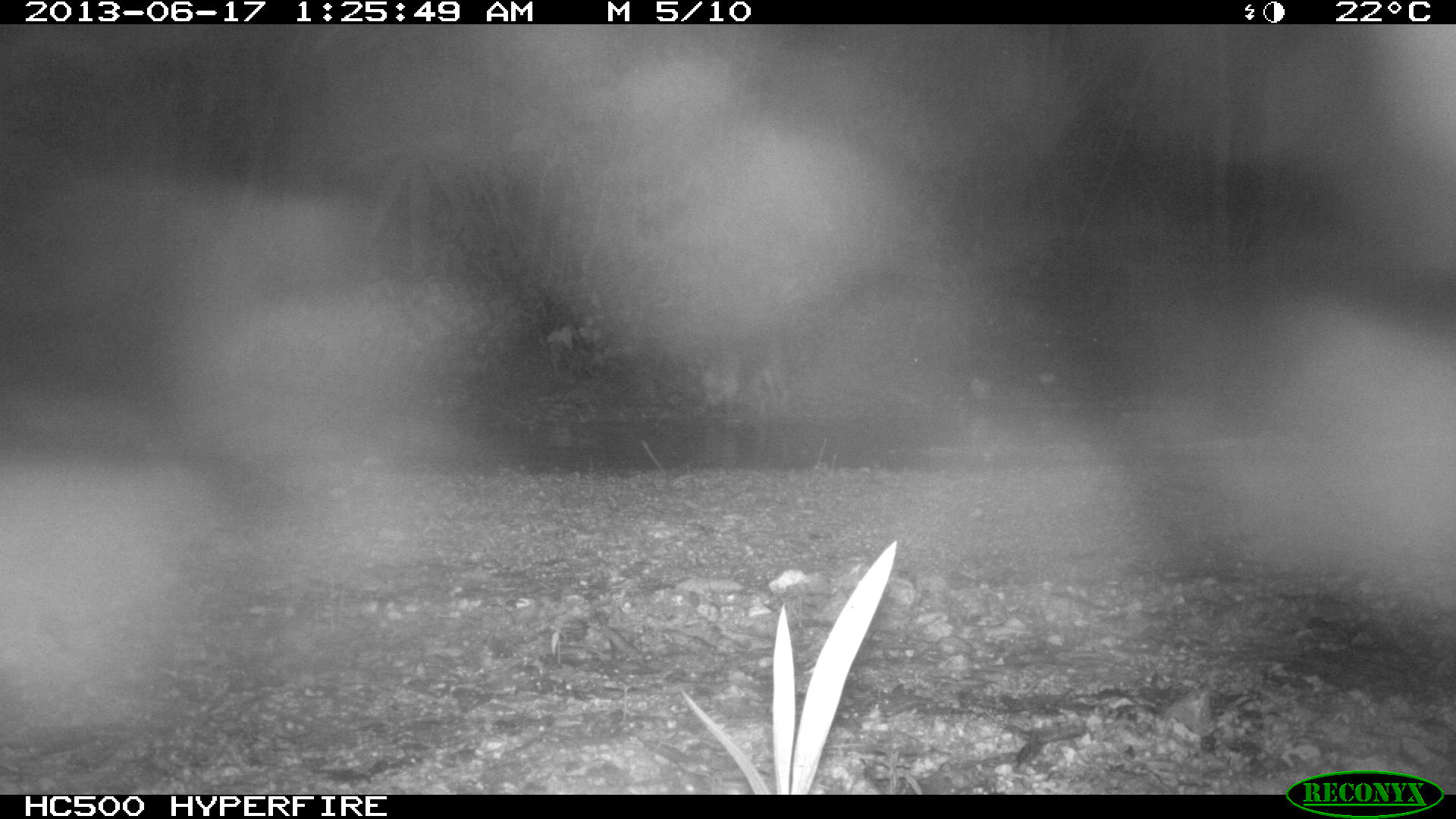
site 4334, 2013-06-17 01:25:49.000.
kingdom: Animalia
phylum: Chordata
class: Mammalia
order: Carnivora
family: Procyonidae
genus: Procyon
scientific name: Procyon lotor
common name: common raccoon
Procyon lotor (common raccoon), count 1.